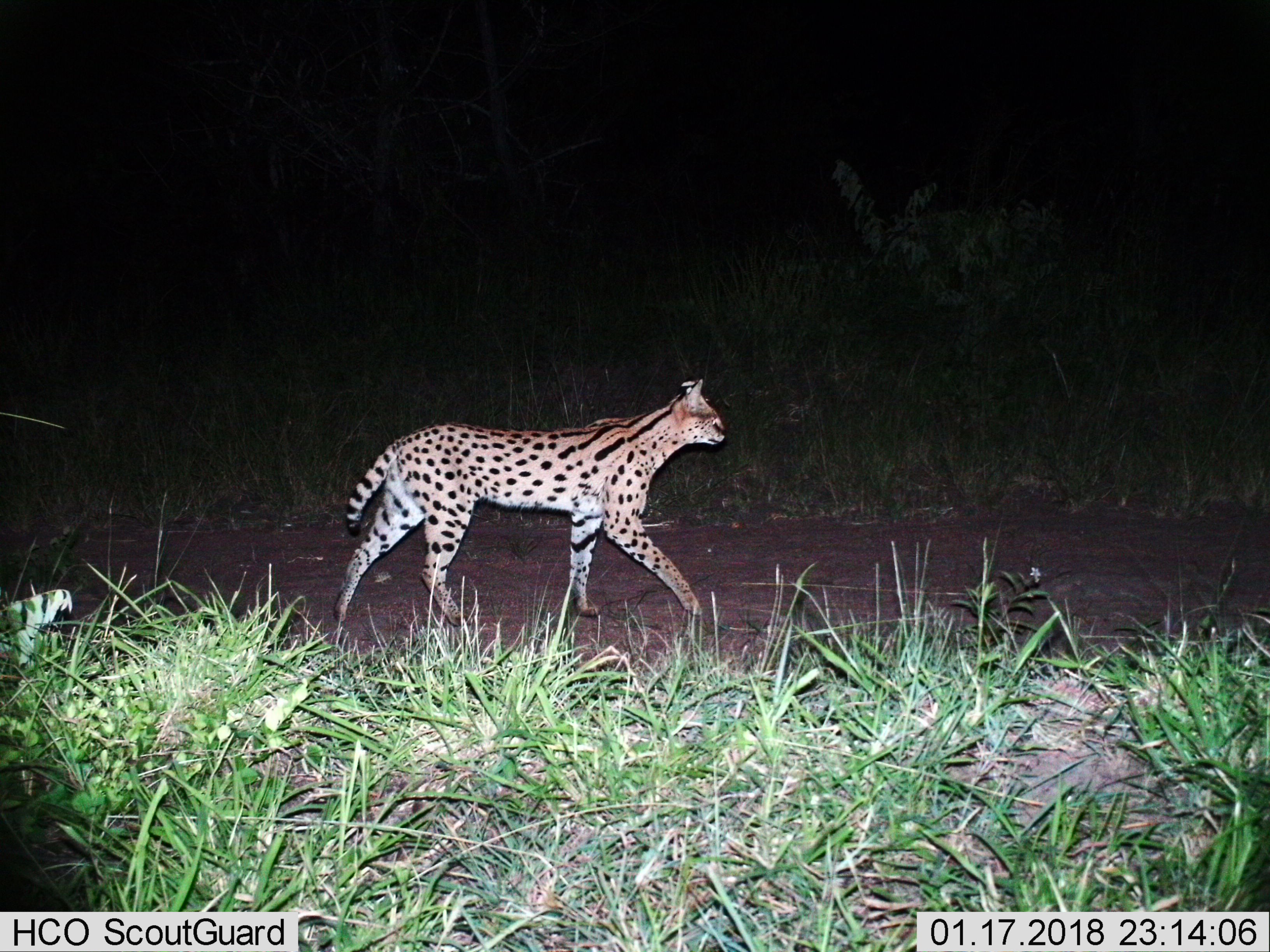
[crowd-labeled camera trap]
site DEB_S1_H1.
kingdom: Animalia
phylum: Chordata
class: Mammalia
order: Carnivora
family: Felidae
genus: Leptailurus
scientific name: Leptailurus serval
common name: serval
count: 1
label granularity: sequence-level